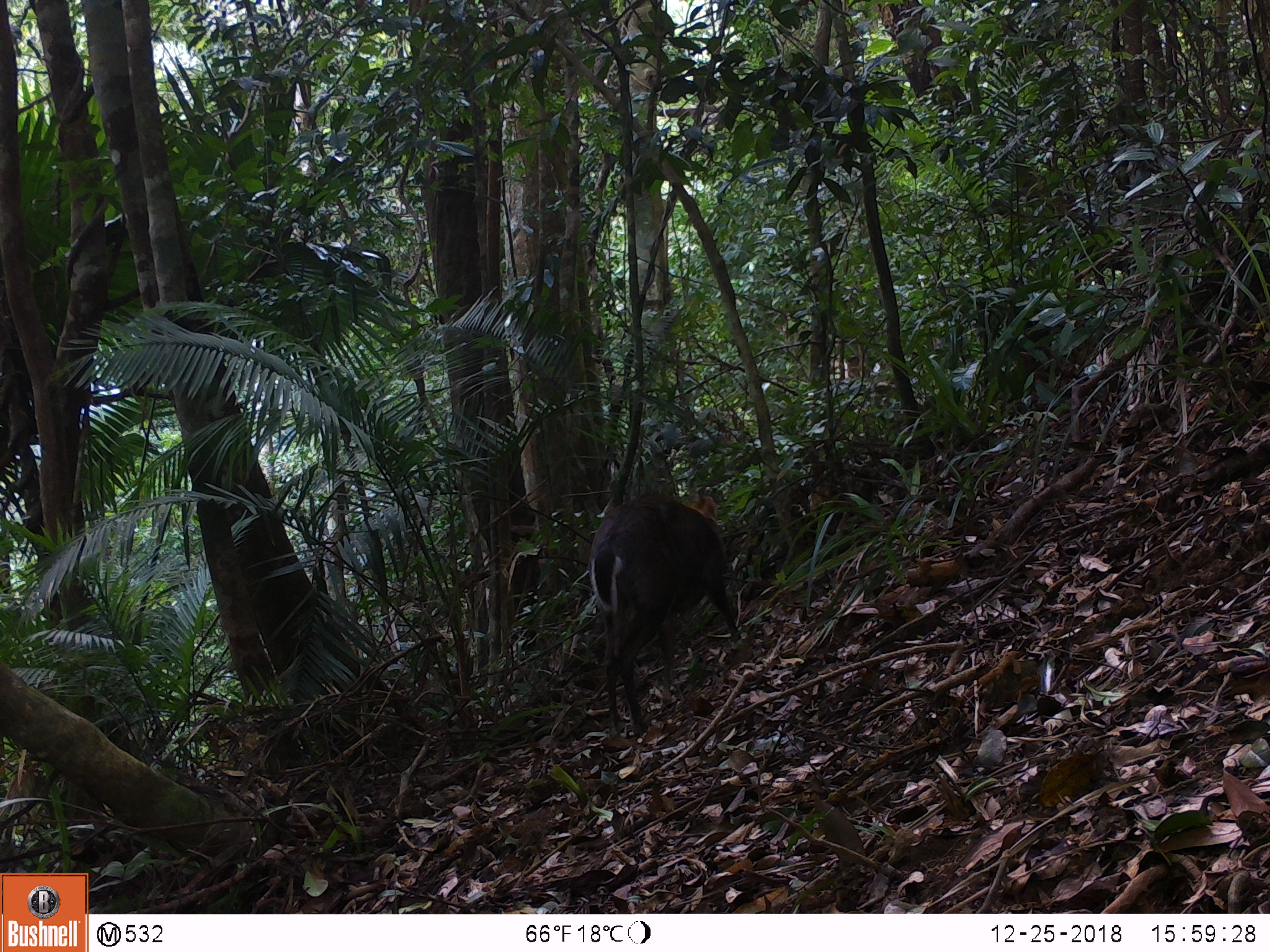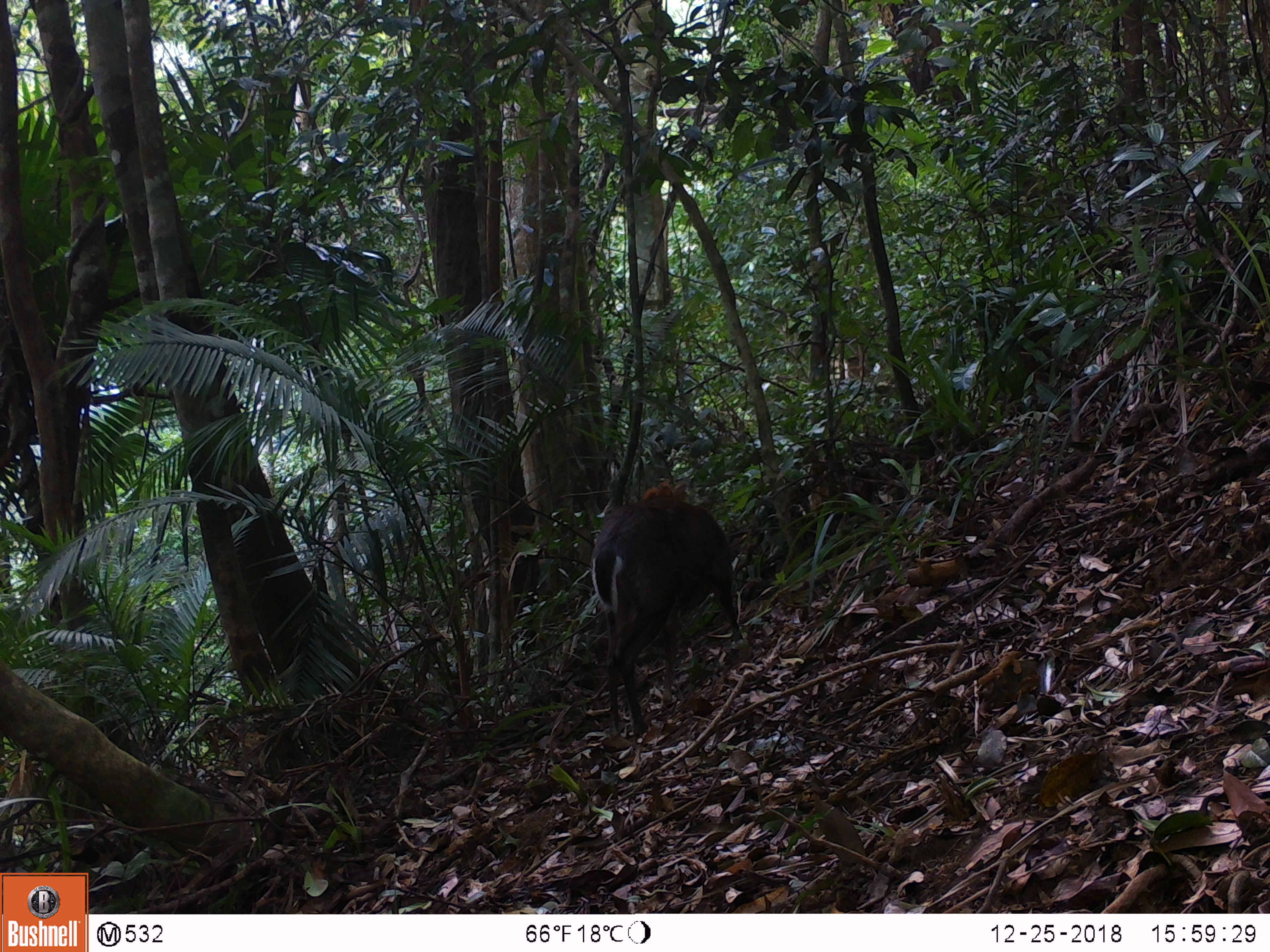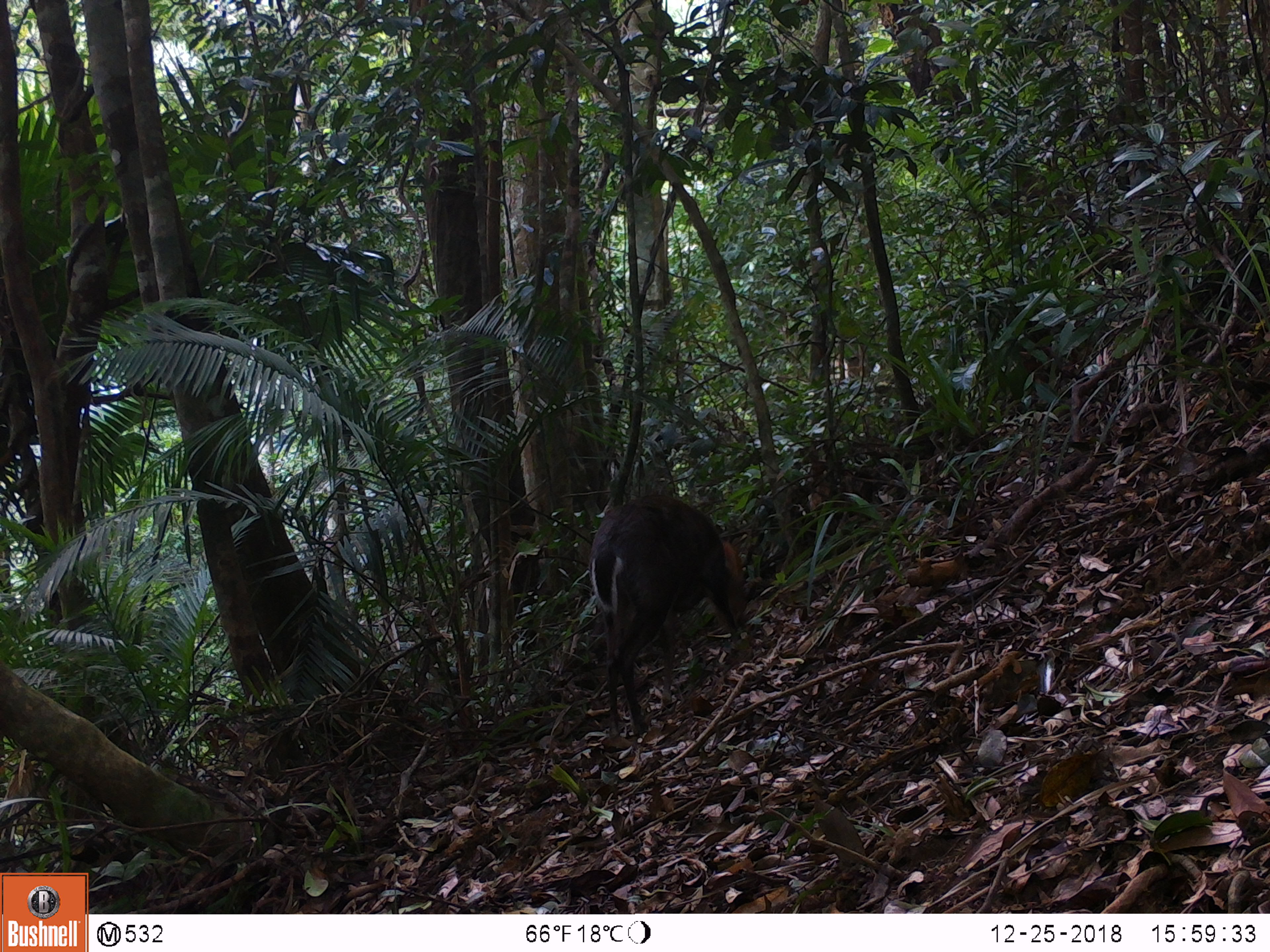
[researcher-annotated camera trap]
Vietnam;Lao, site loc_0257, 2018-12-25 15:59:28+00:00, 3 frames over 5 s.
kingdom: Animalia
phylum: Chordata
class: Mammalia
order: Artiodactyla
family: Cervidae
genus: Muntiacus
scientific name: Muntiacus rooseveltorum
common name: roosevelt's muntjac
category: roosevelts muntjac group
Roosevelts muntjac group (roosevelt's muntjac) (Muntiacus rooseveltorum). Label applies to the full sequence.